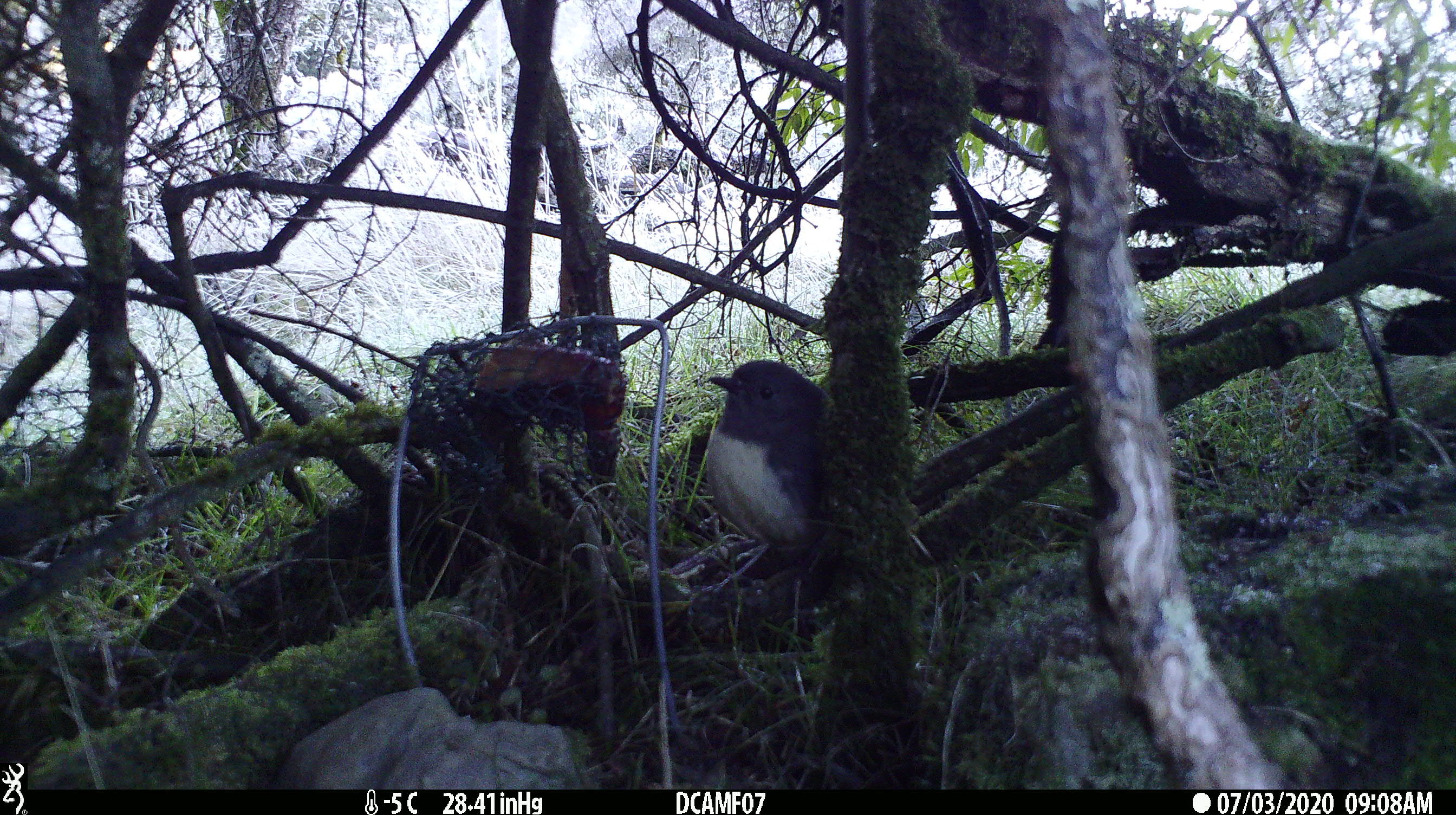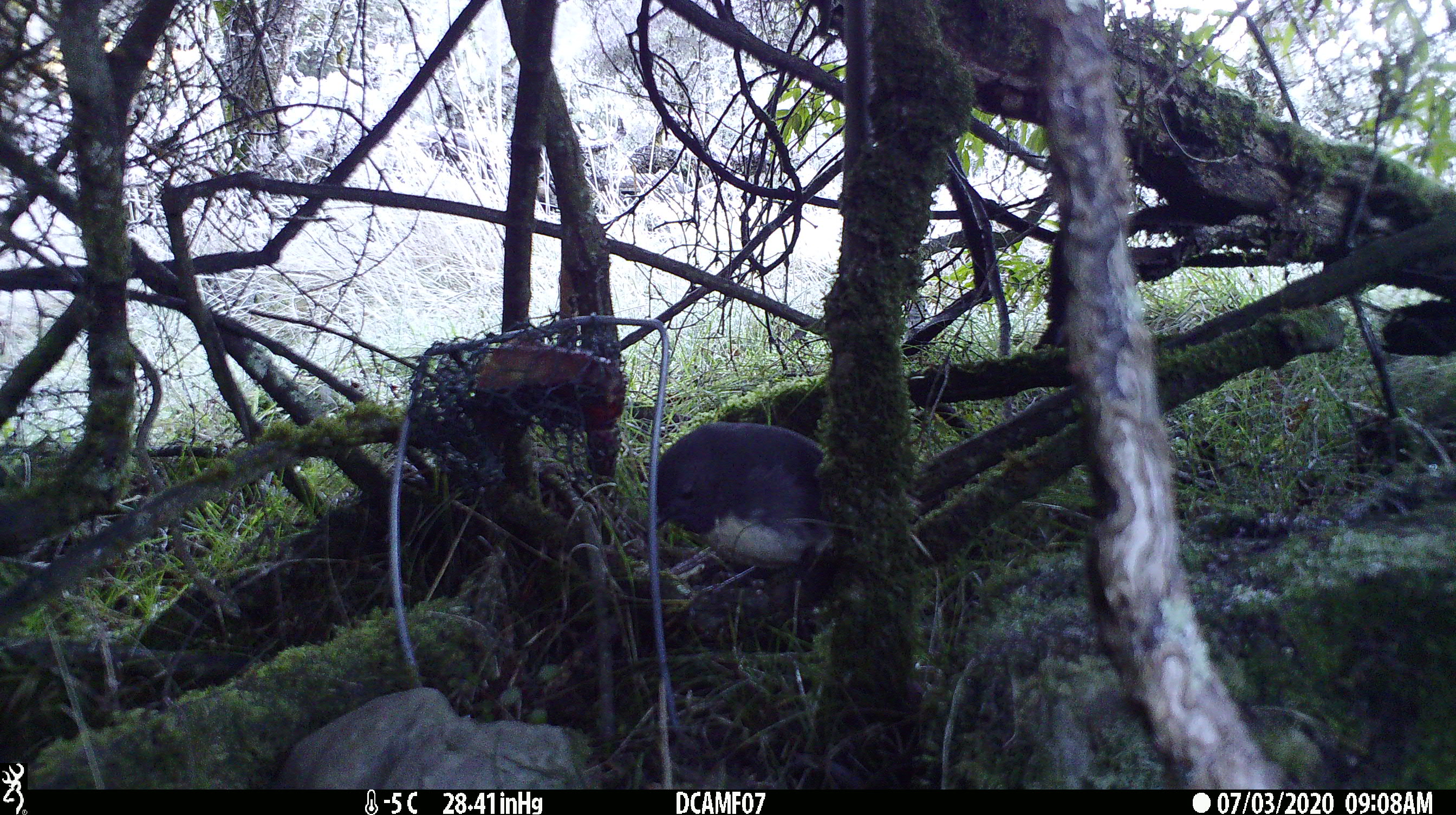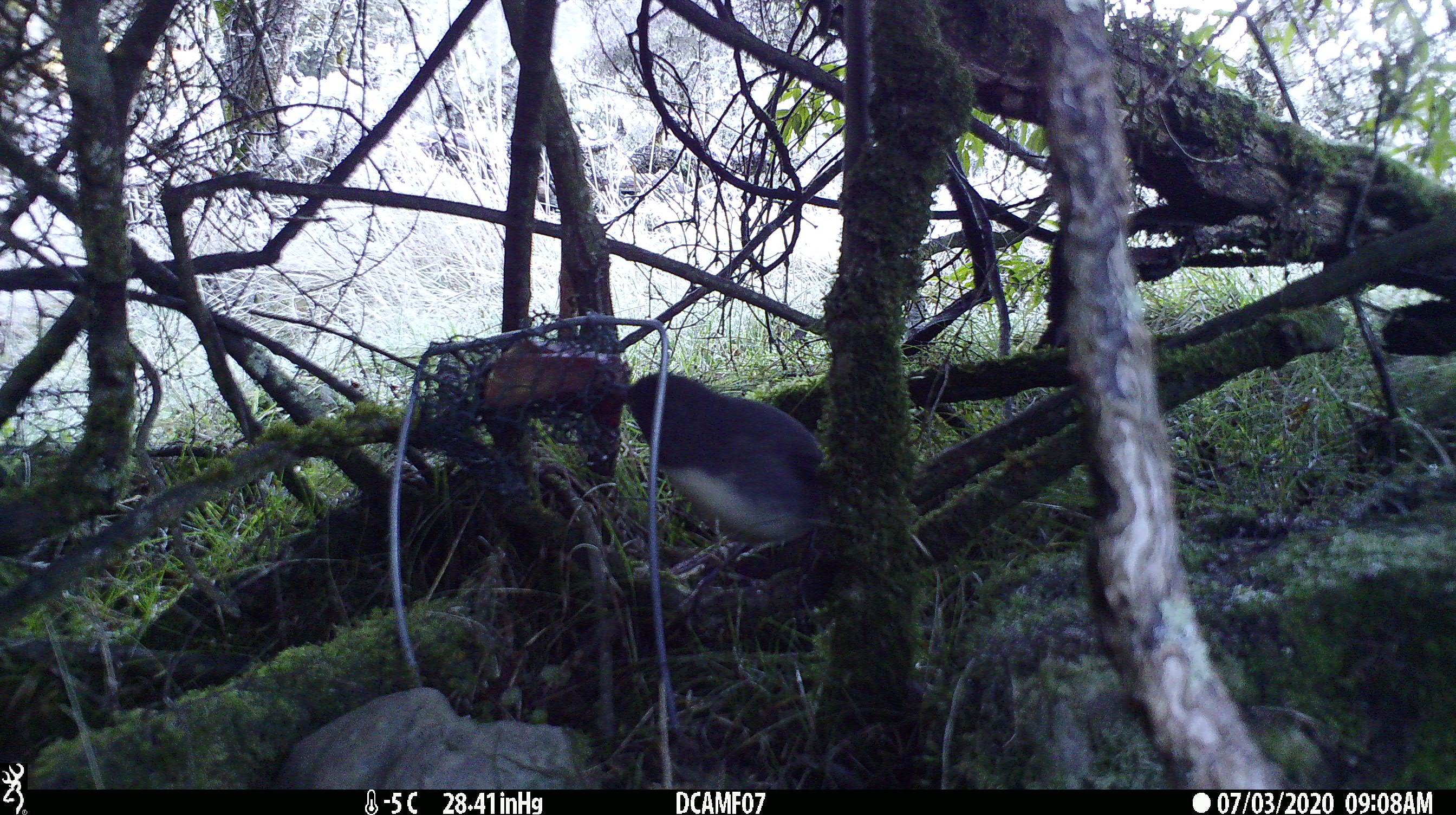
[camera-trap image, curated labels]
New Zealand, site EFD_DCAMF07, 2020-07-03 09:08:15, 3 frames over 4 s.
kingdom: Animalia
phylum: Chordata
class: Aves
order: Passeriformes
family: Petroicidae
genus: Petroica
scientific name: Petroica australis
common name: new zealand robin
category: robin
Robin (new zealand robin) (Petroica australis).